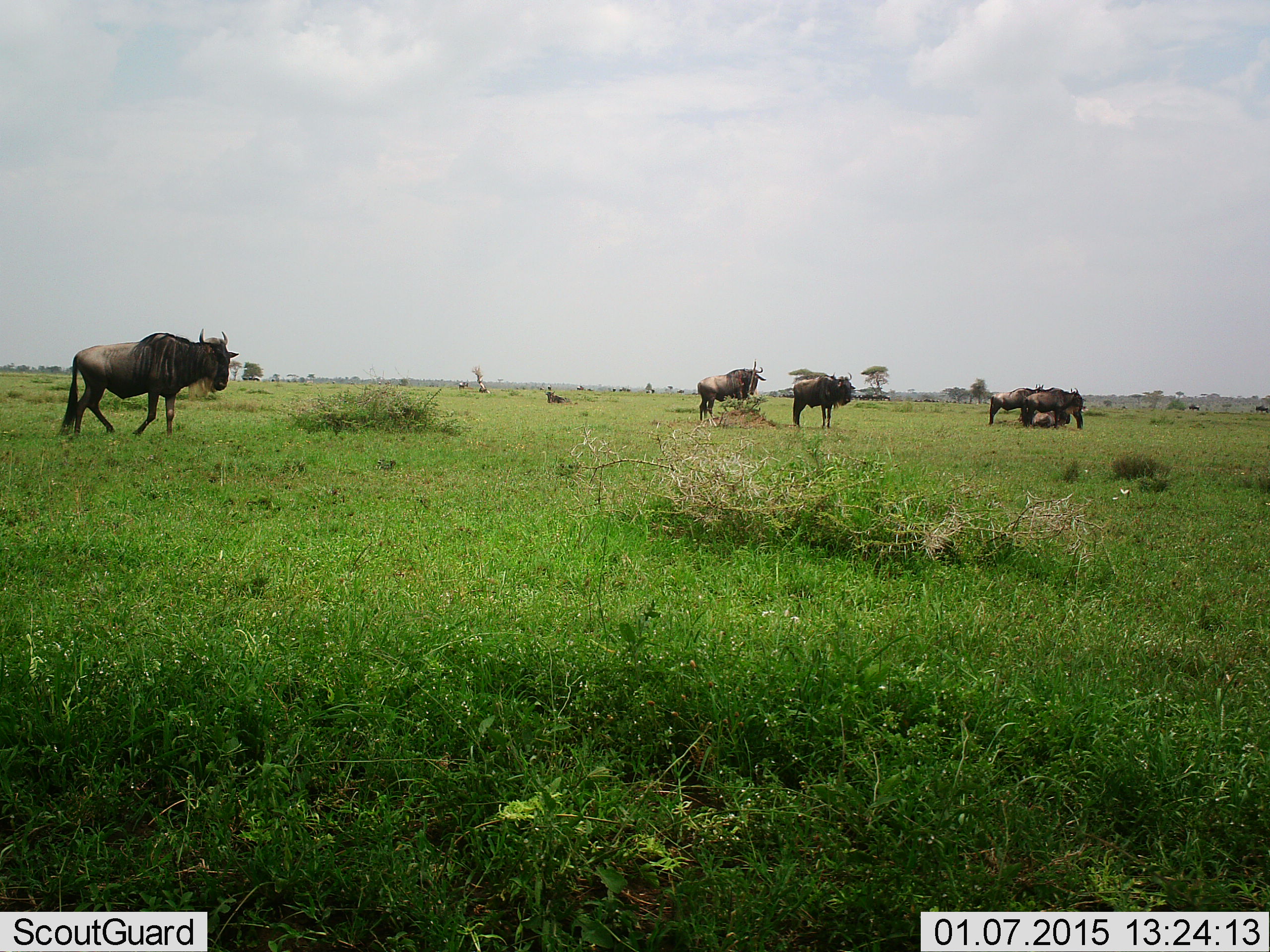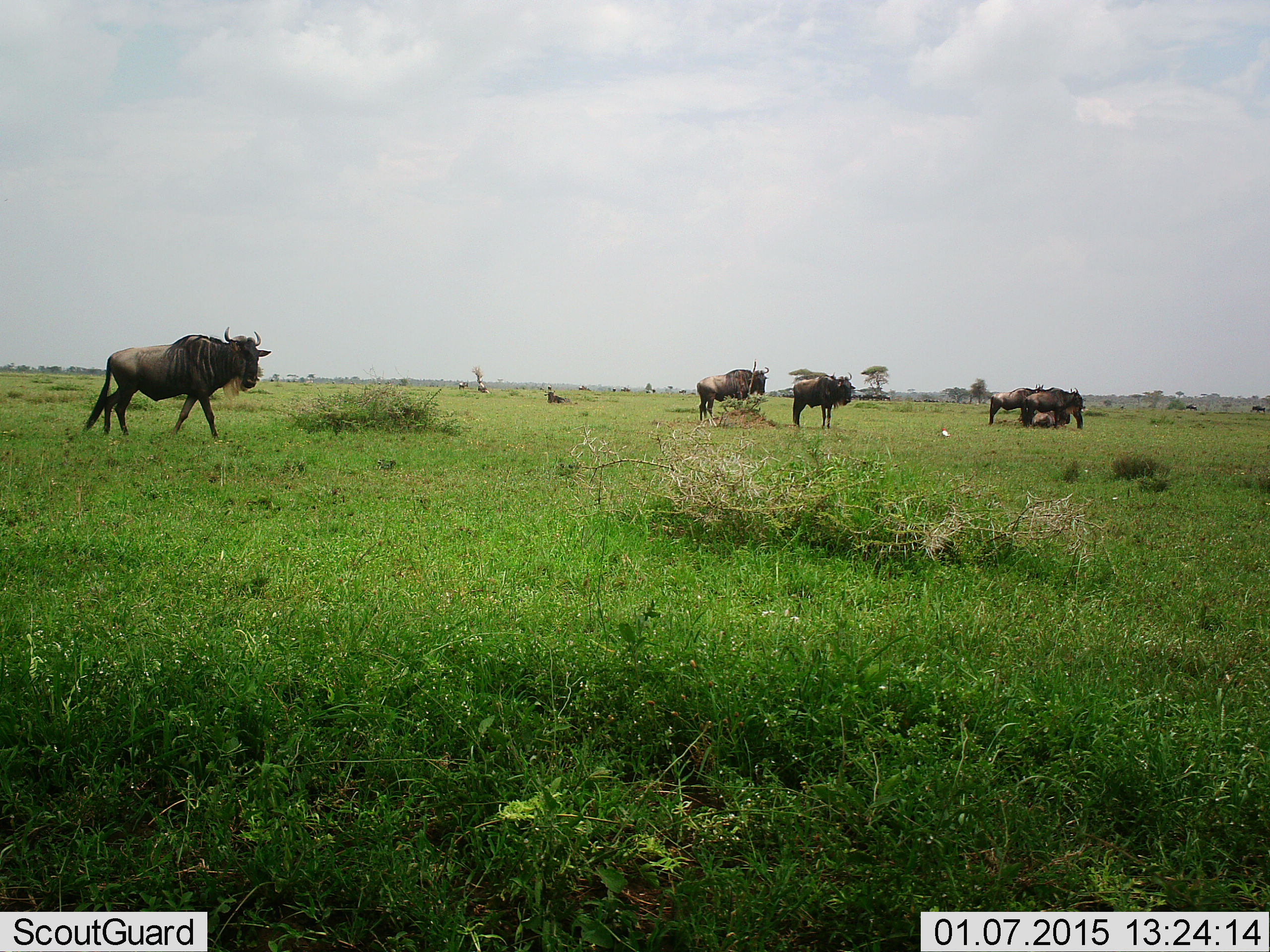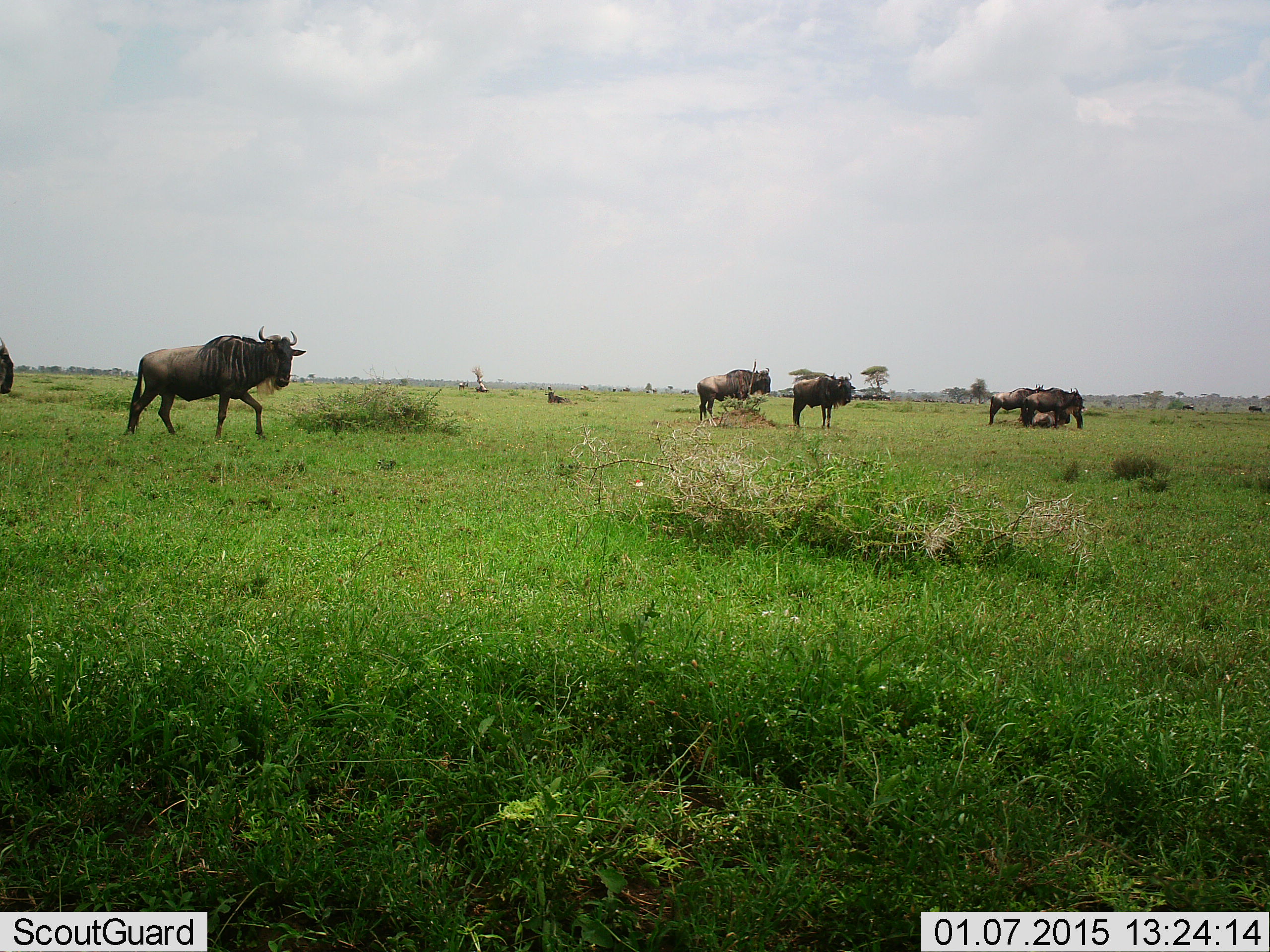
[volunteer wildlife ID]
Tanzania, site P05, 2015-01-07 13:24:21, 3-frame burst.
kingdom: Animalia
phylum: Chordata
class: Mammalia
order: Artiodactyla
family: Bovidae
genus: Connochaetes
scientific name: Connochaetes taurinus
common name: blue wildebeest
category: wildebeest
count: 6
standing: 83%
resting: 50%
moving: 58%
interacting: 8%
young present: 0%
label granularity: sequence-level